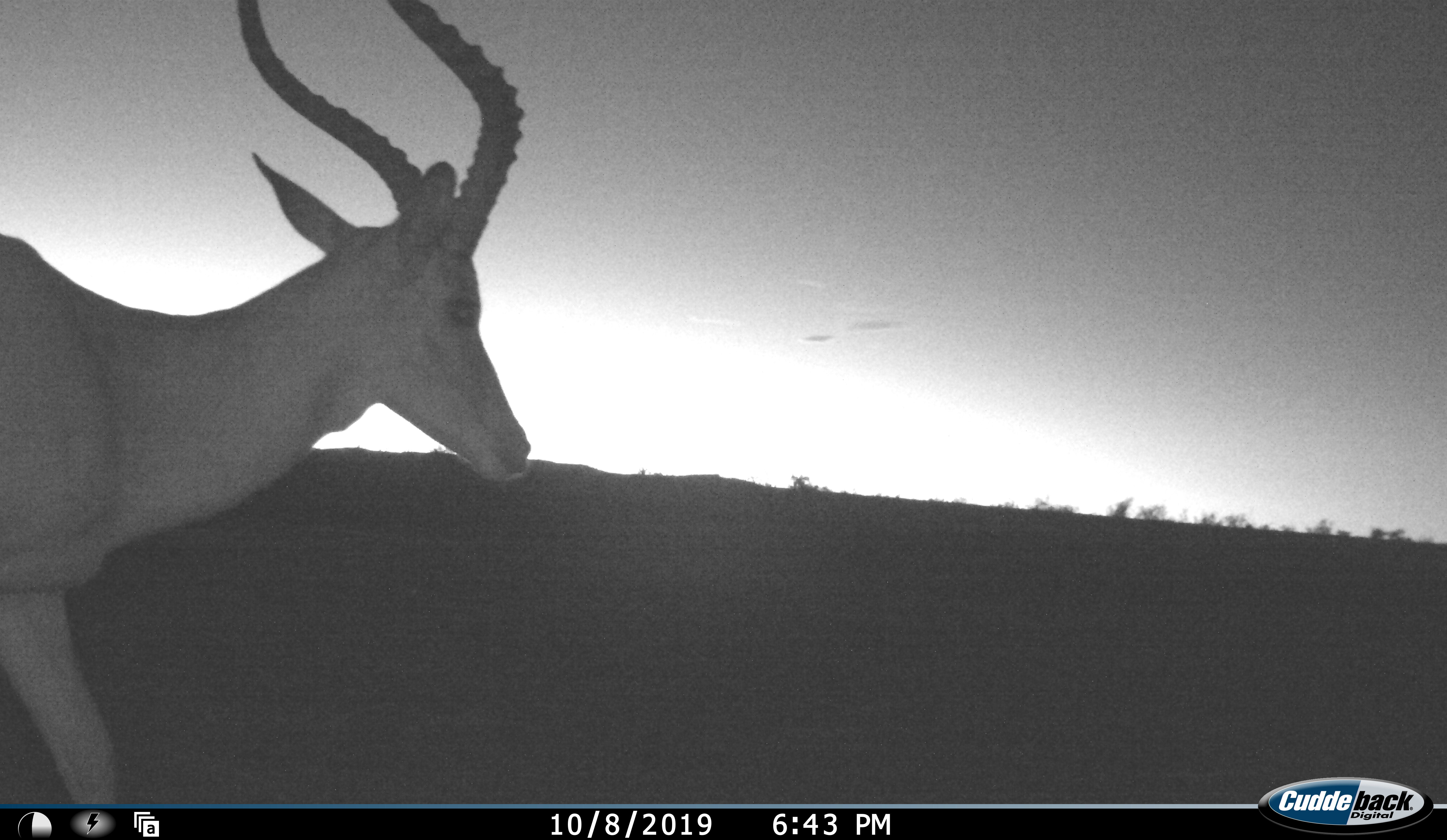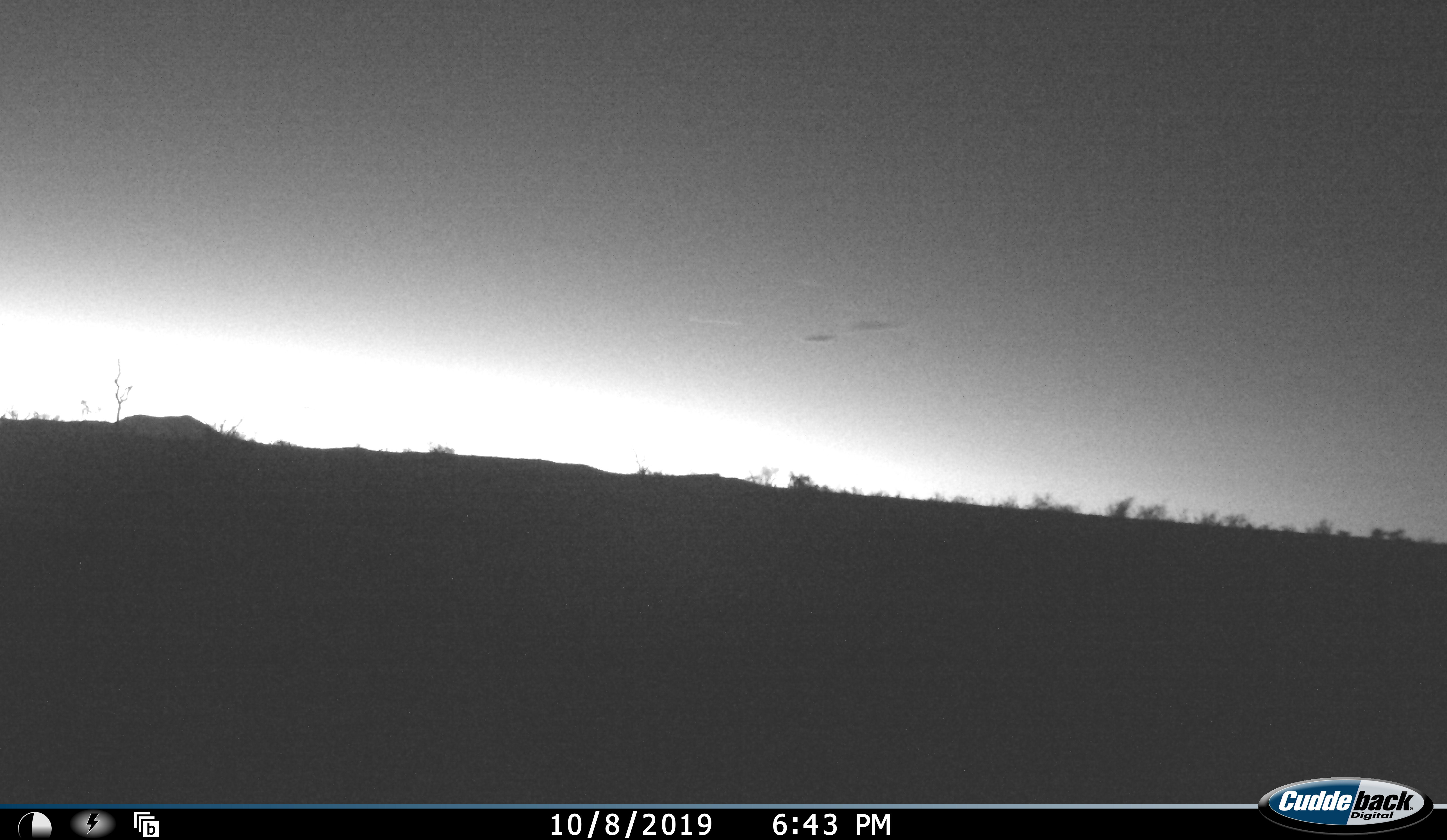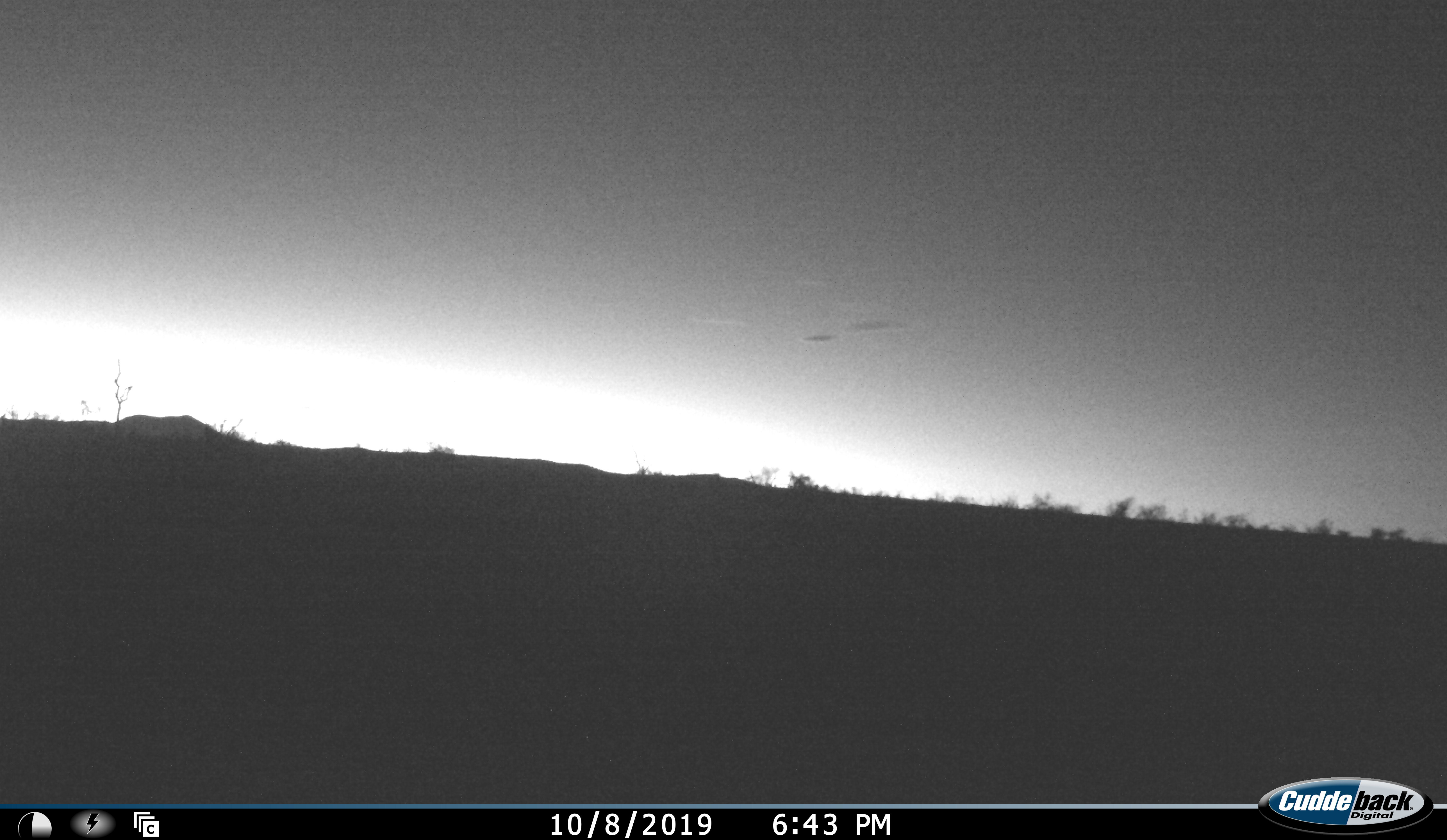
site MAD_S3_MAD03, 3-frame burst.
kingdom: Animalia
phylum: Chordata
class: Mammalia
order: Artiodactyla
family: Bovidae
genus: Aepyceros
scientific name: Aepyceros melampus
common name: impala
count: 1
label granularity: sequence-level